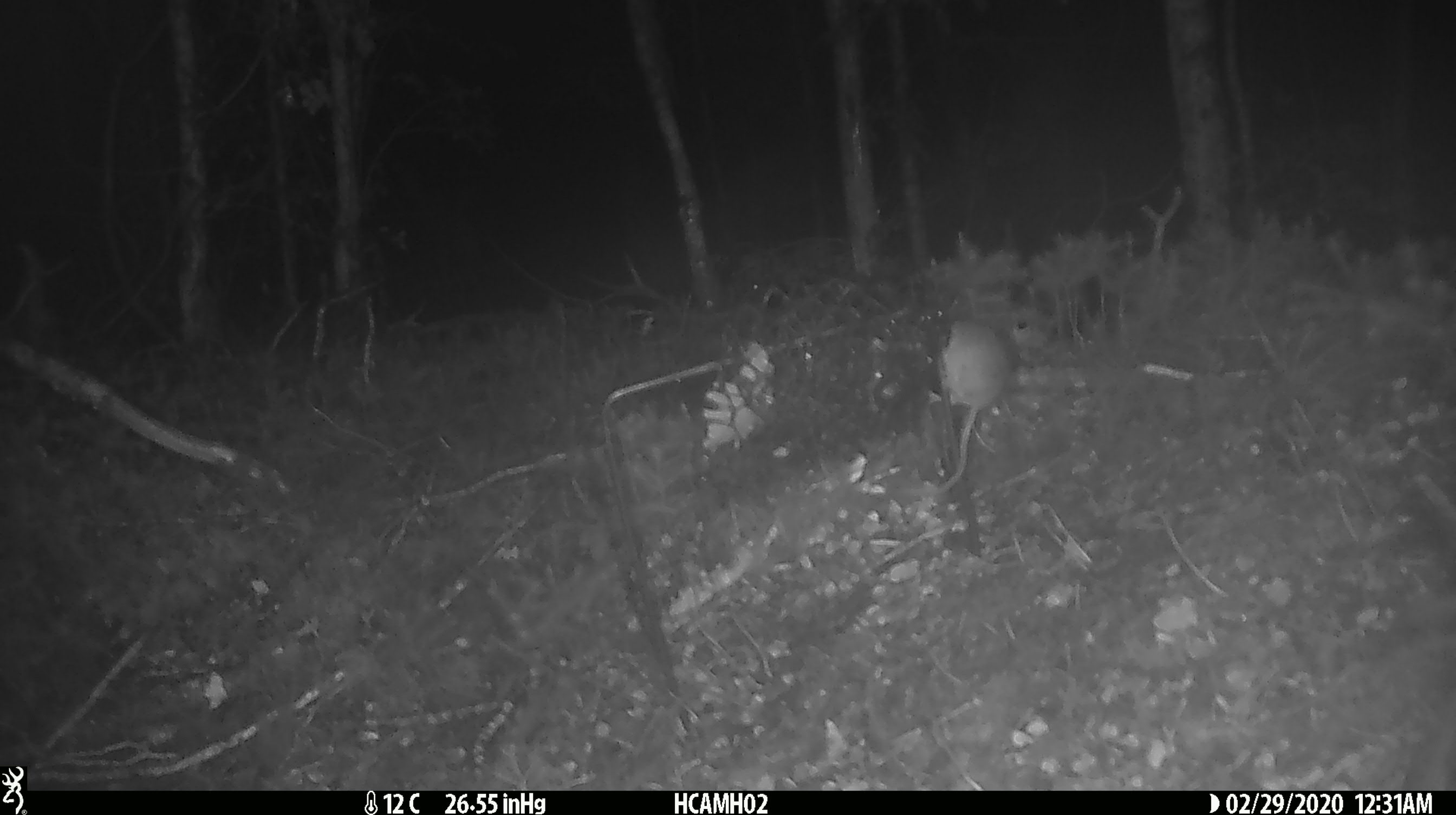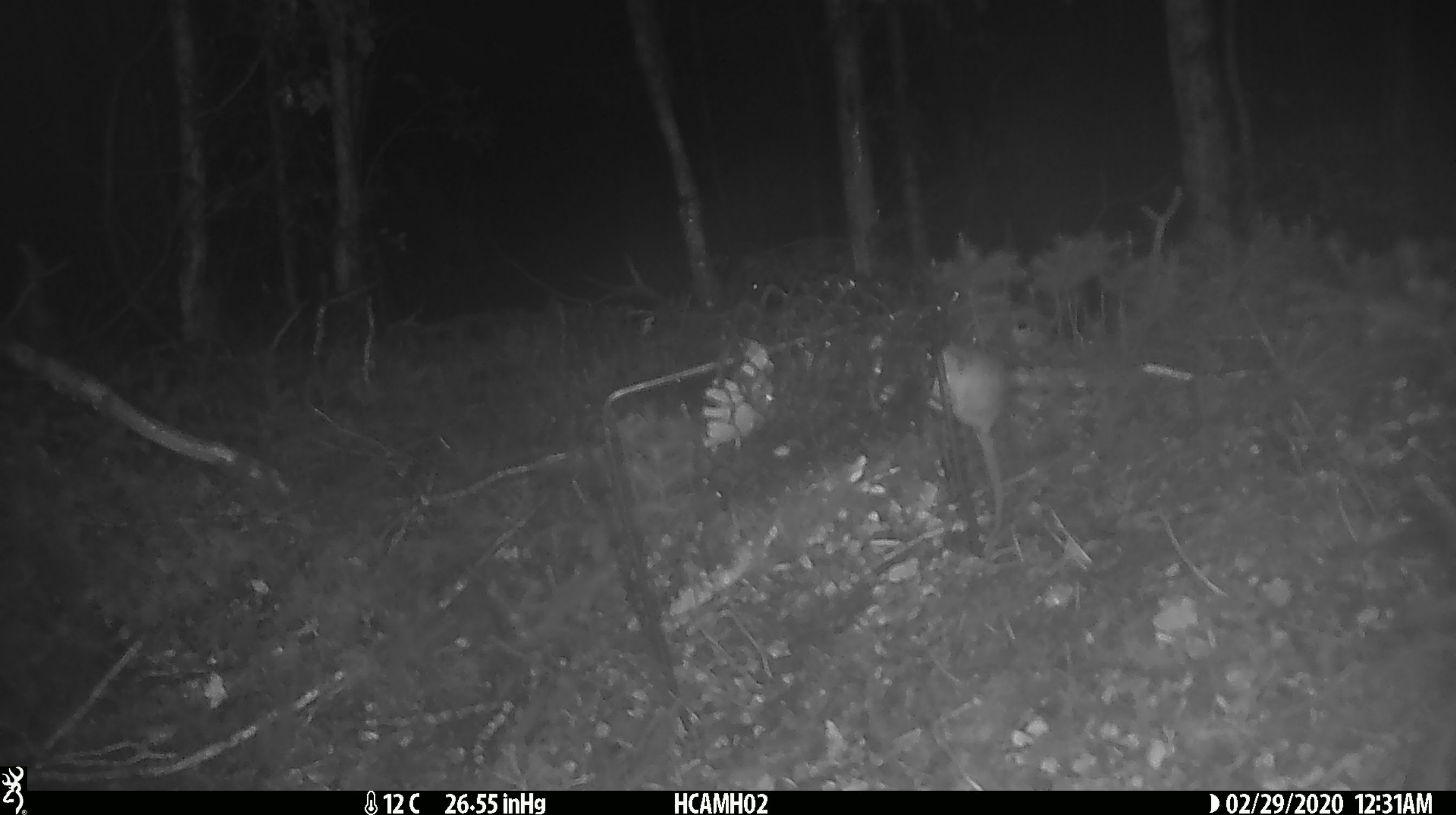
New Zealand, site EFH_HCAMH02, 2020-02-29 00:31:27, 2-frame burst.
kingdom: Animalia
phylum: Chordata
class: Mammalia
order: Rodentia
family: Muridae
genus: Mus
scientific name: Mus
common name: mouse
Mouse (Mus).